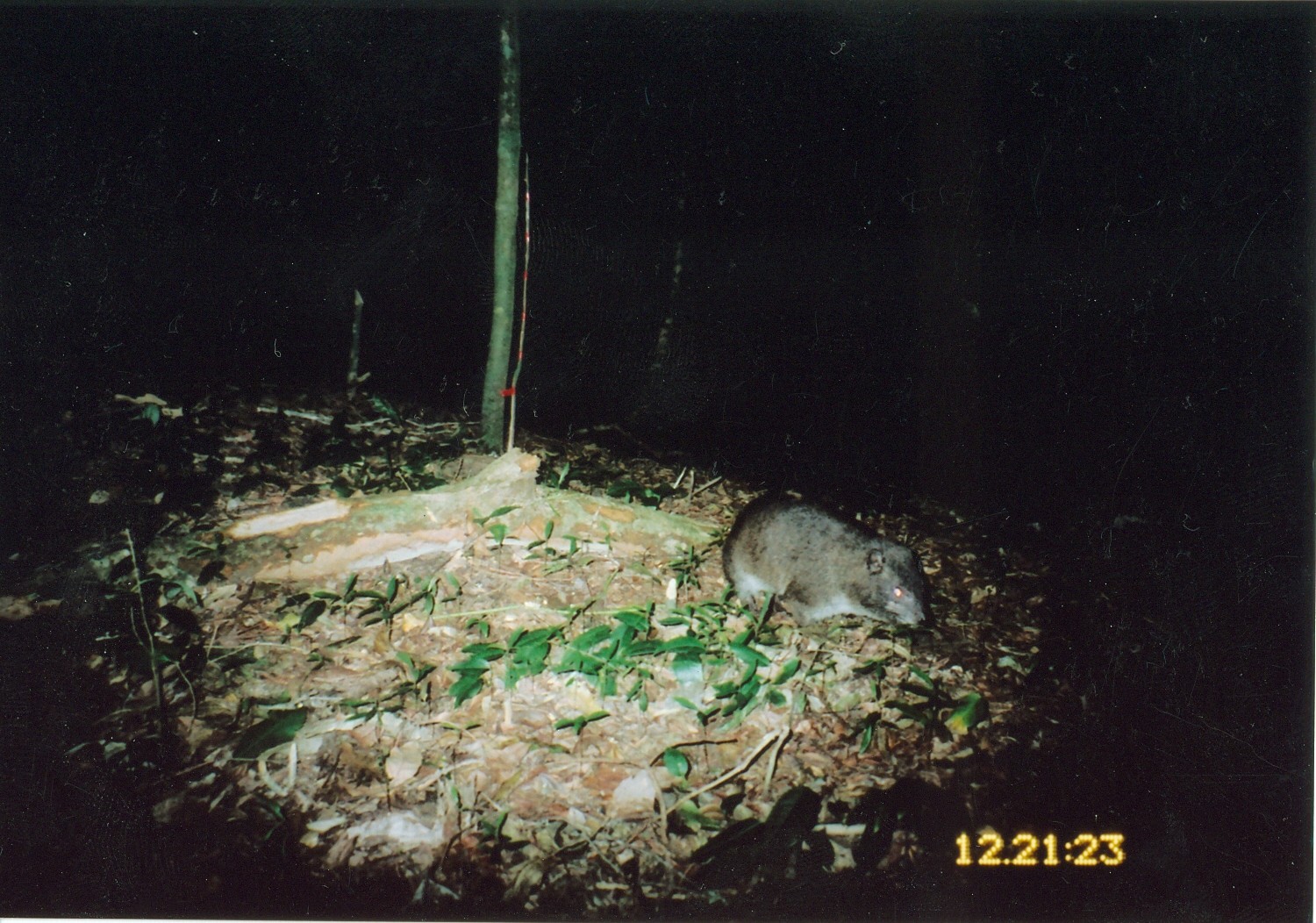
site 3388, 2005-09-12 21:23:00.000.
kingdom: Animalia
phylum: Chordata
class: Mammalia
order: Hyracoidea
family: Procaviidae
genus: Dendrohyrax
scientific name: Dendrohyrax arboreus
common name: southern tree hyrax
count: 1